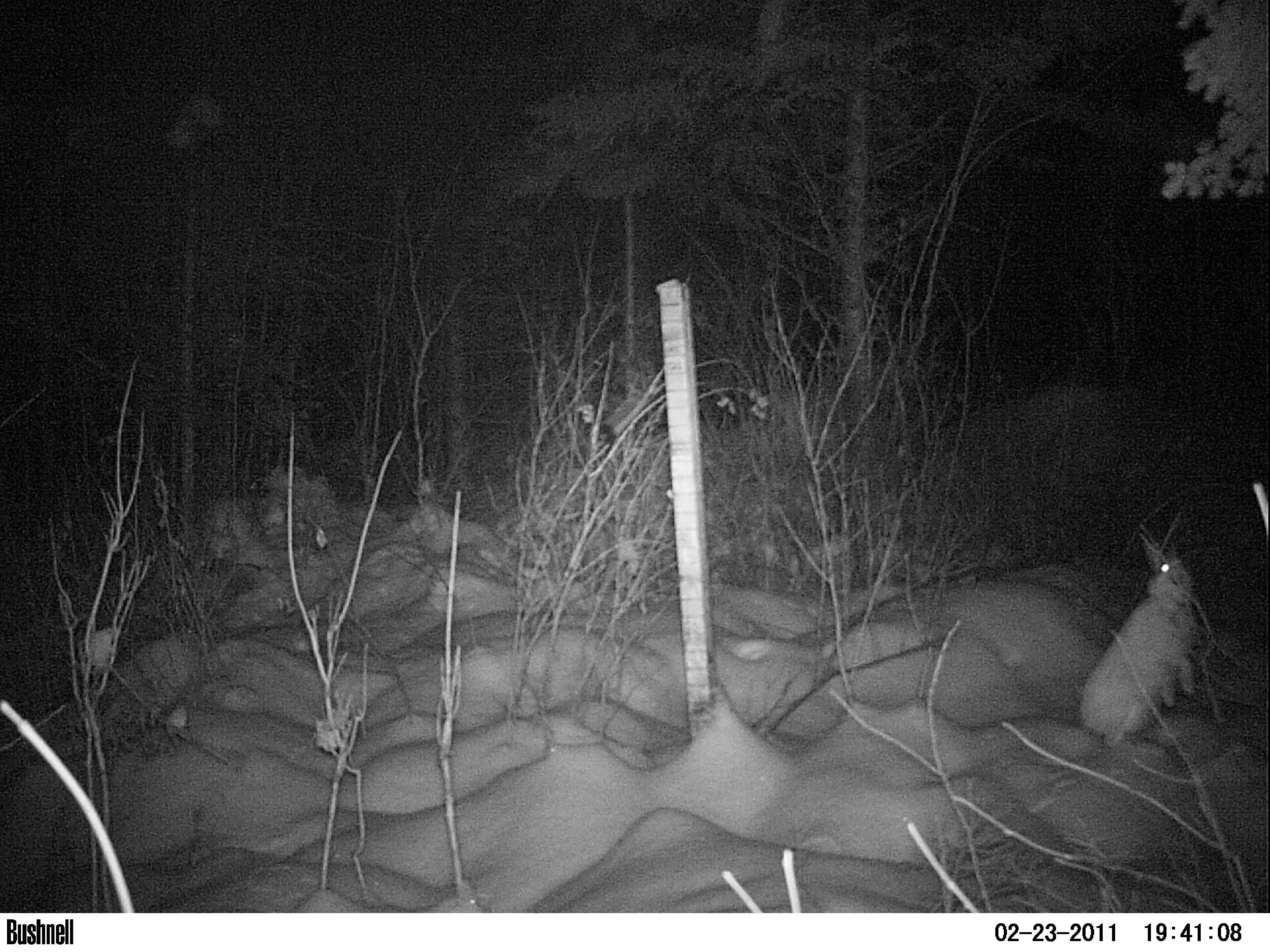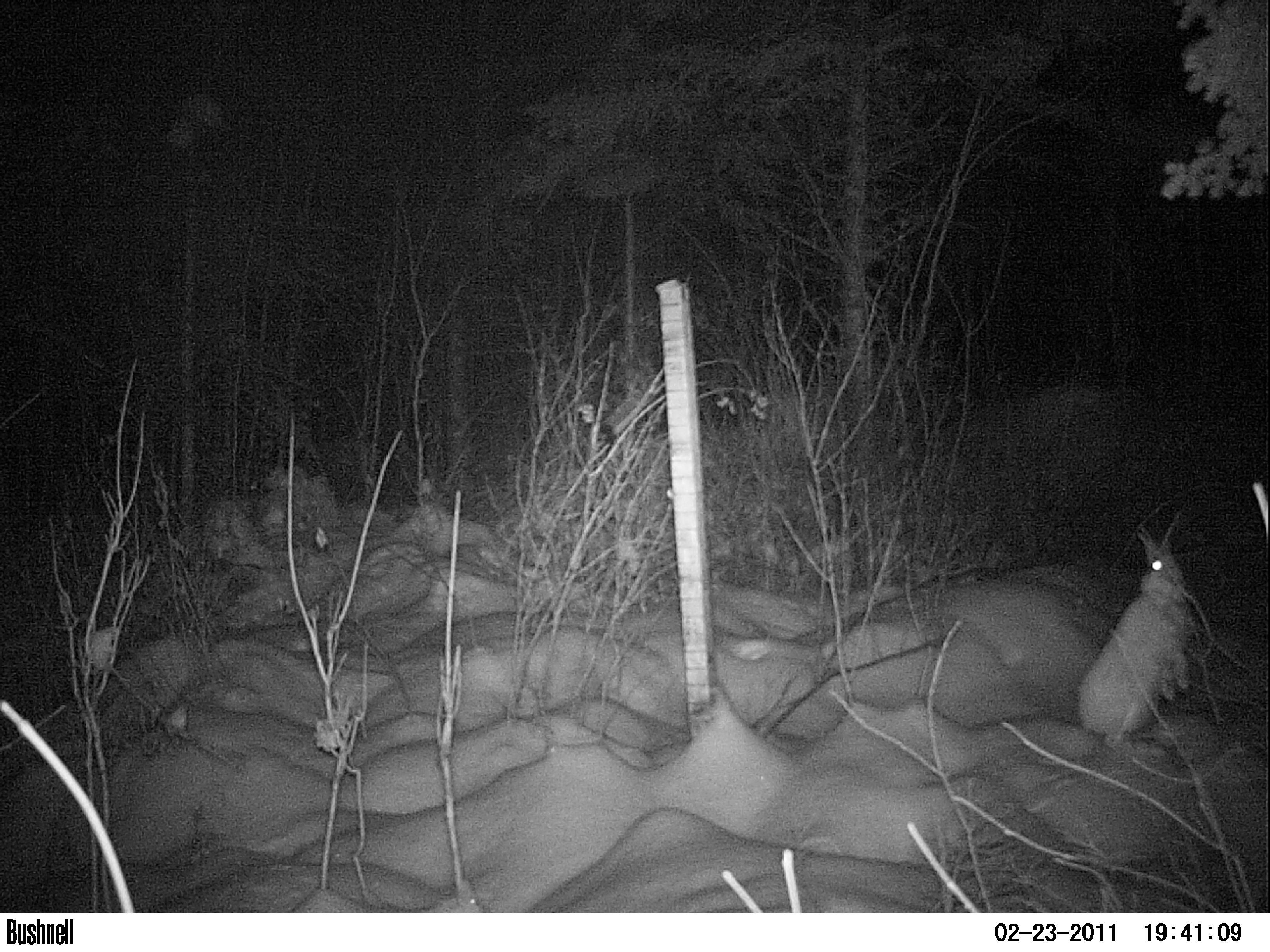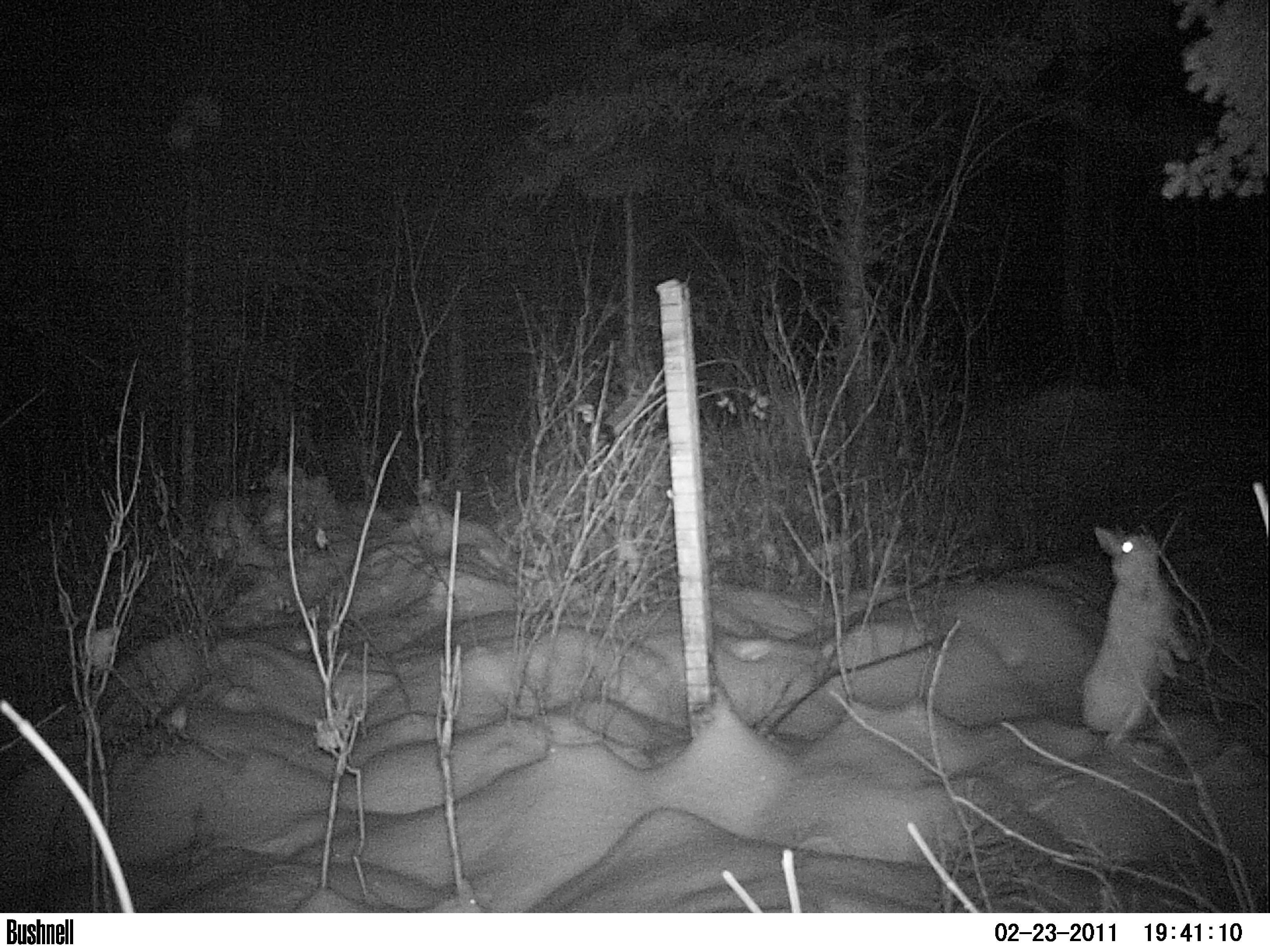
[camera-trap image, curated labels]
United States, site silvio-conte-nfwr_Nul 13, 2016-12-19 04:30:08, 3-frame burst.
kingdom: Animalia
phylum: Chordata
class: Mammalia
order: Lagomorpha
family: Leporidae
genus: Lepus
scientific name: Lepus americanus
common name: snowshoe hare